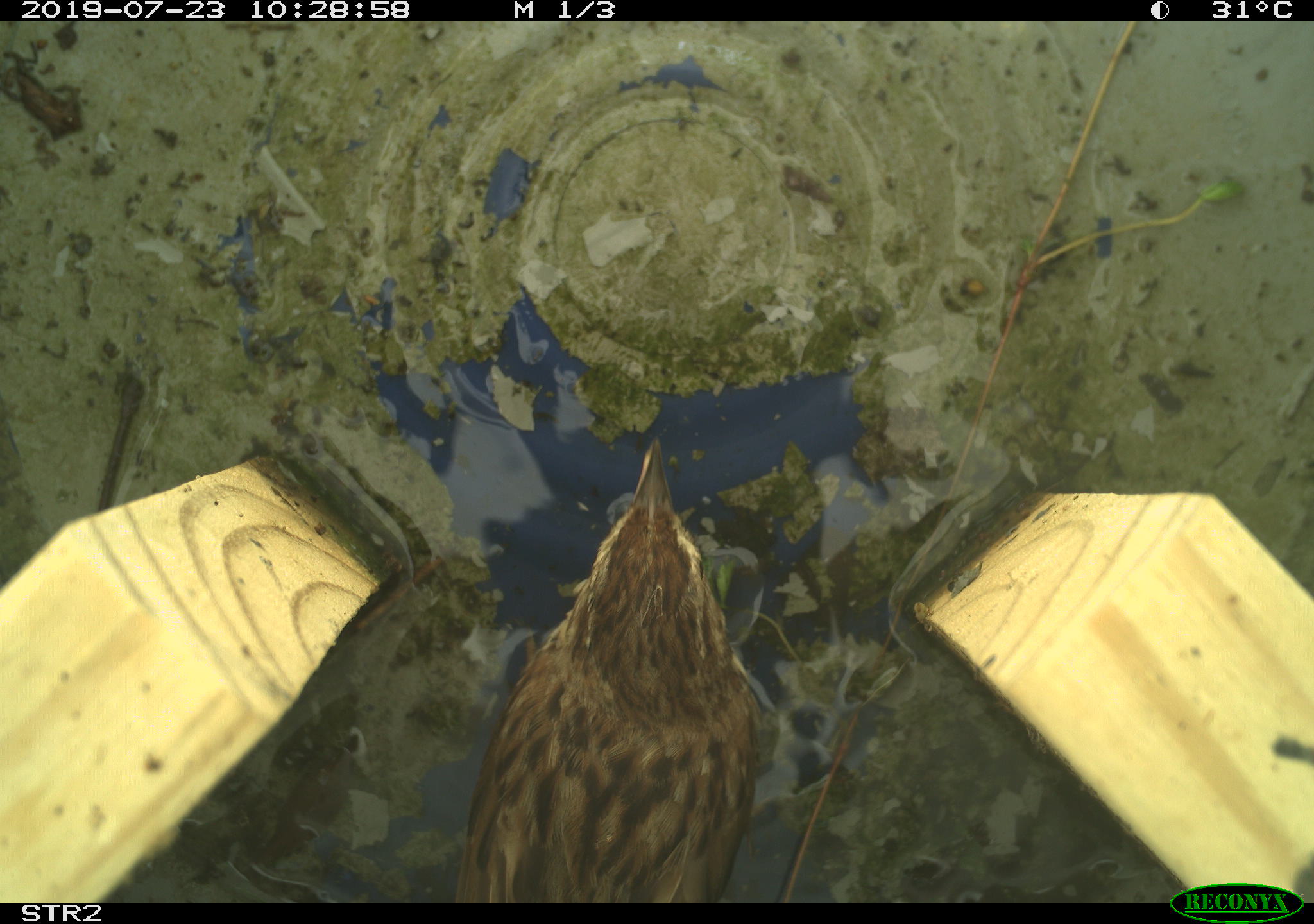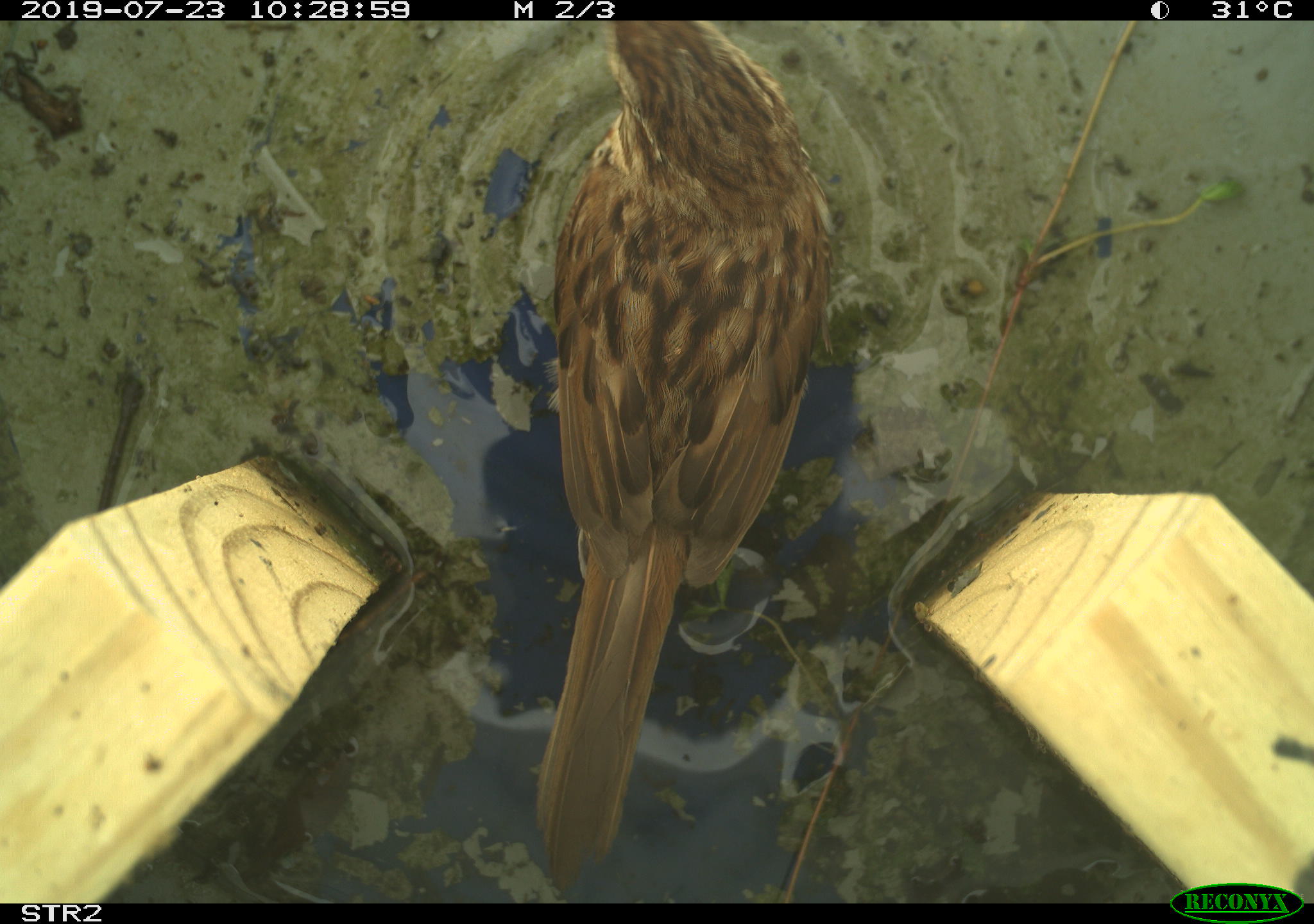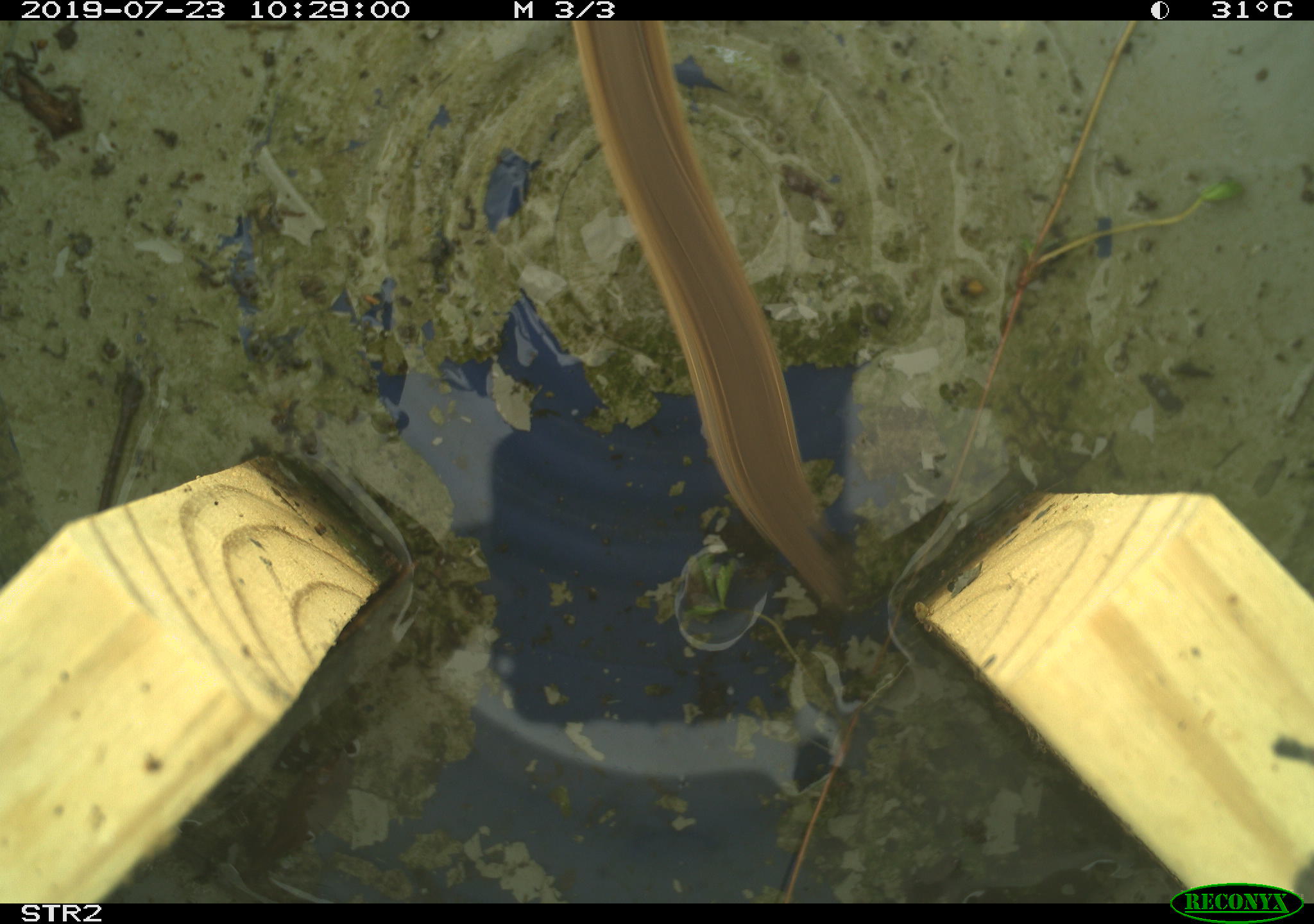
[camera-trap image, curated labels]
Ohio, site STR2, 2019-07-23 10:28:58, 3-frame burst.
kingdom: Animalia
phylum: Chordata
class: Aves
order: Passeriformes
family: Passerellidae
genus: Melospiza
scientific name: Melospiza melodia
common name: song sparrow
Song sparrow (Melospiza melodia).